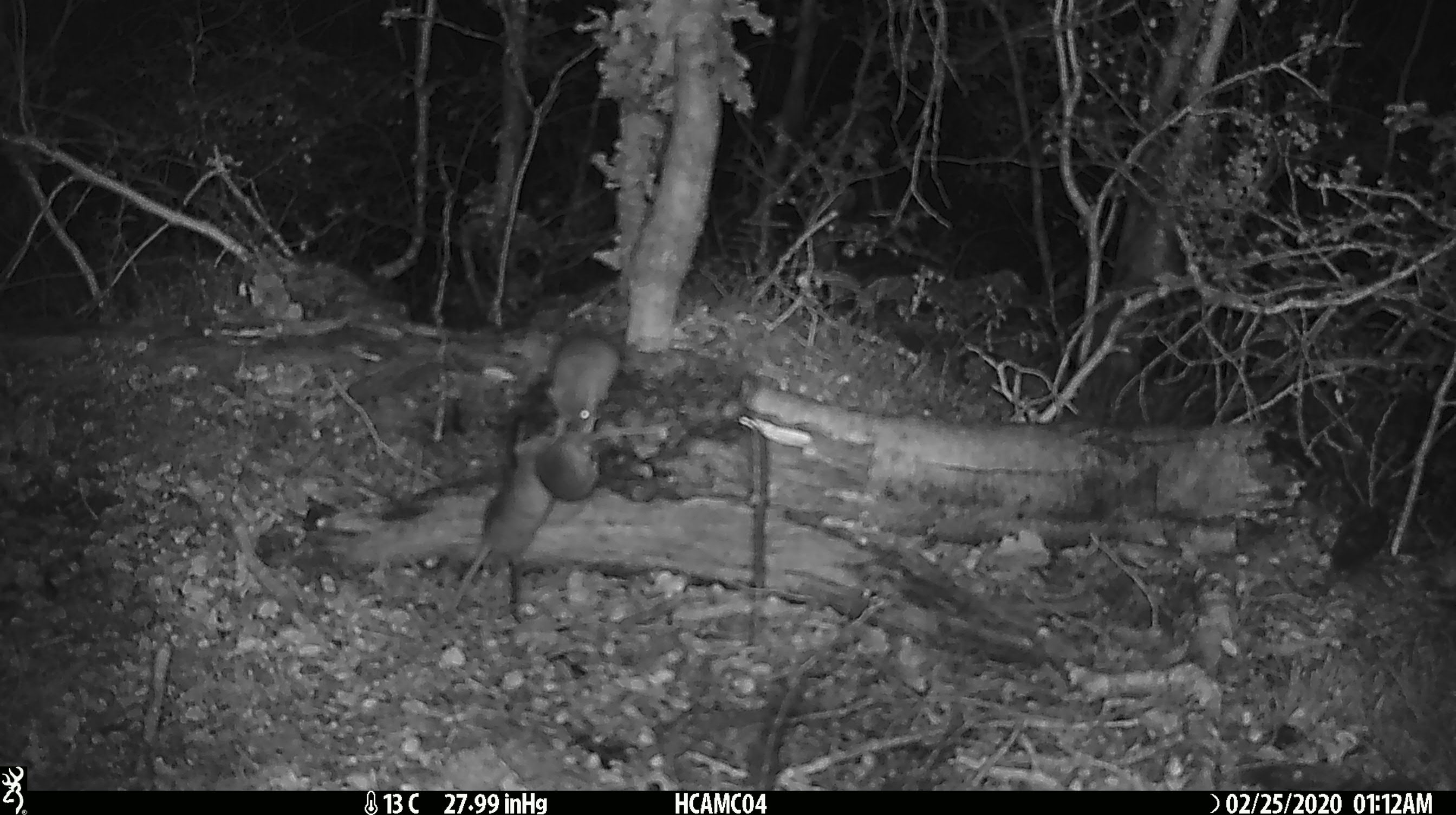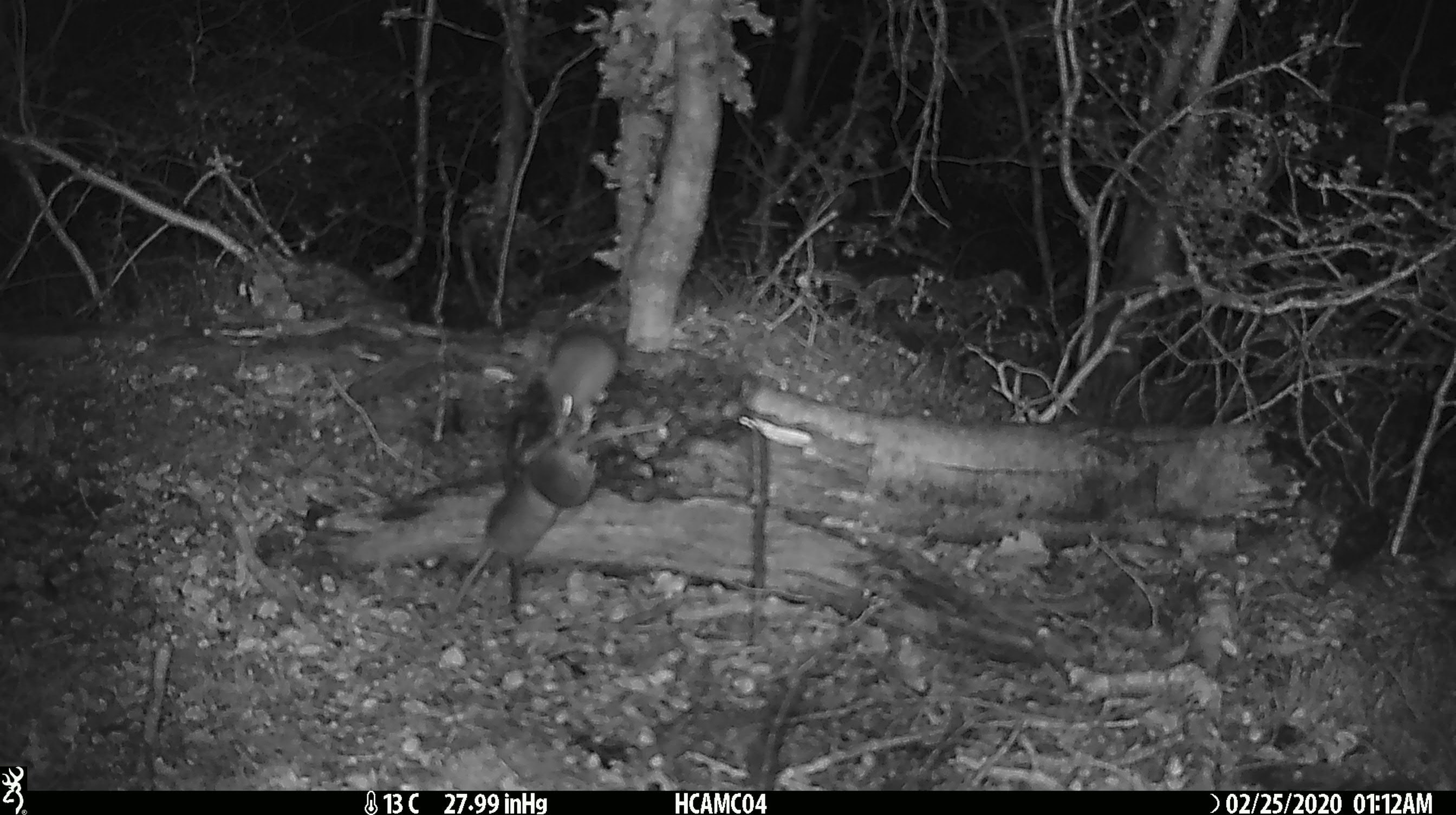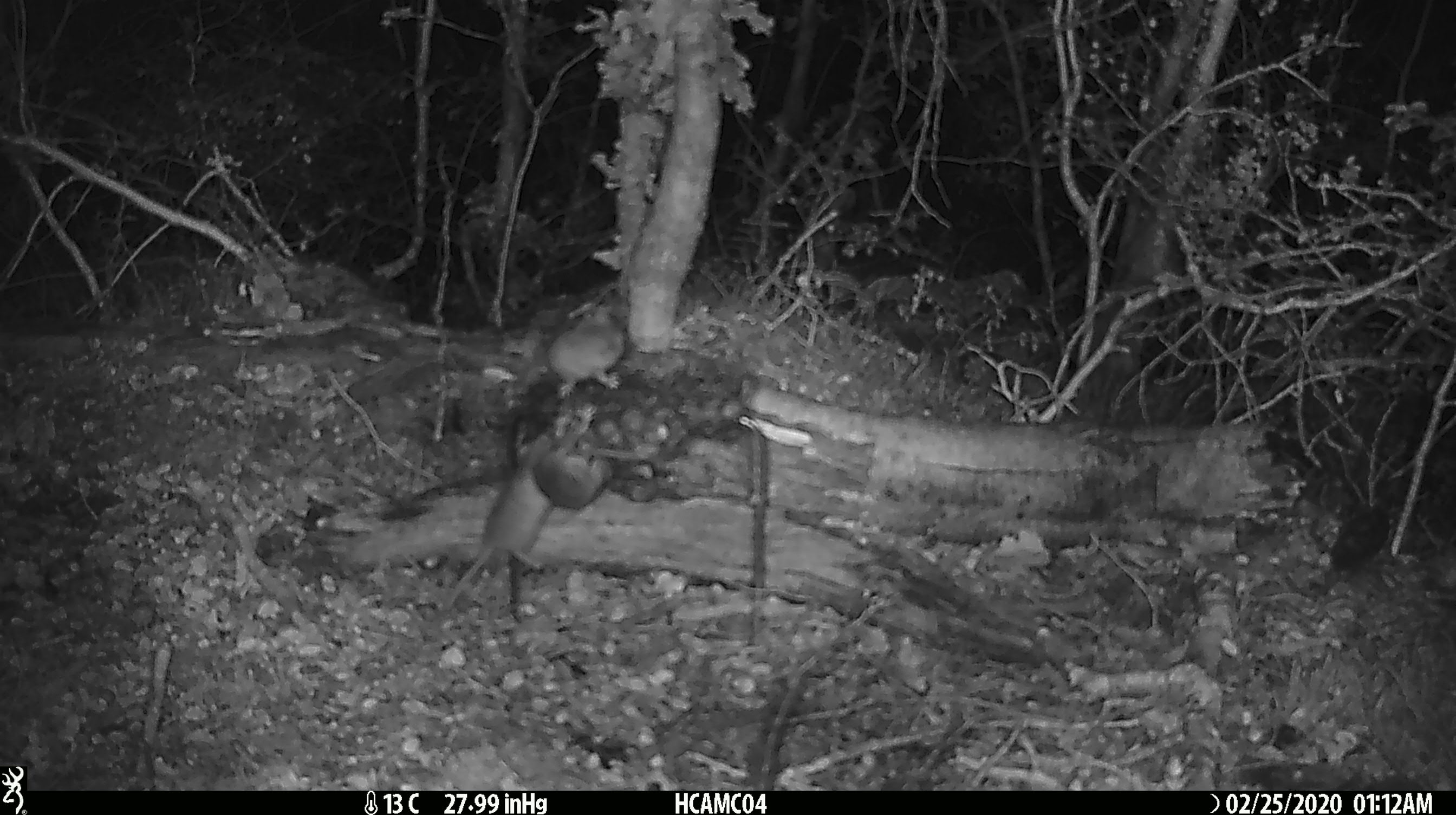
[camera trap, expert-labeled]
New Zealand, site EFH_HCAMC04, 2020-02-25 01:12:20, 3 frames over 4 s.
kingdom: Animalia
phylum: Chordata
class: Mammalia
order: Rodentia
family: Muridae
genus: Mus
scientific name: Mus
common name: mouse